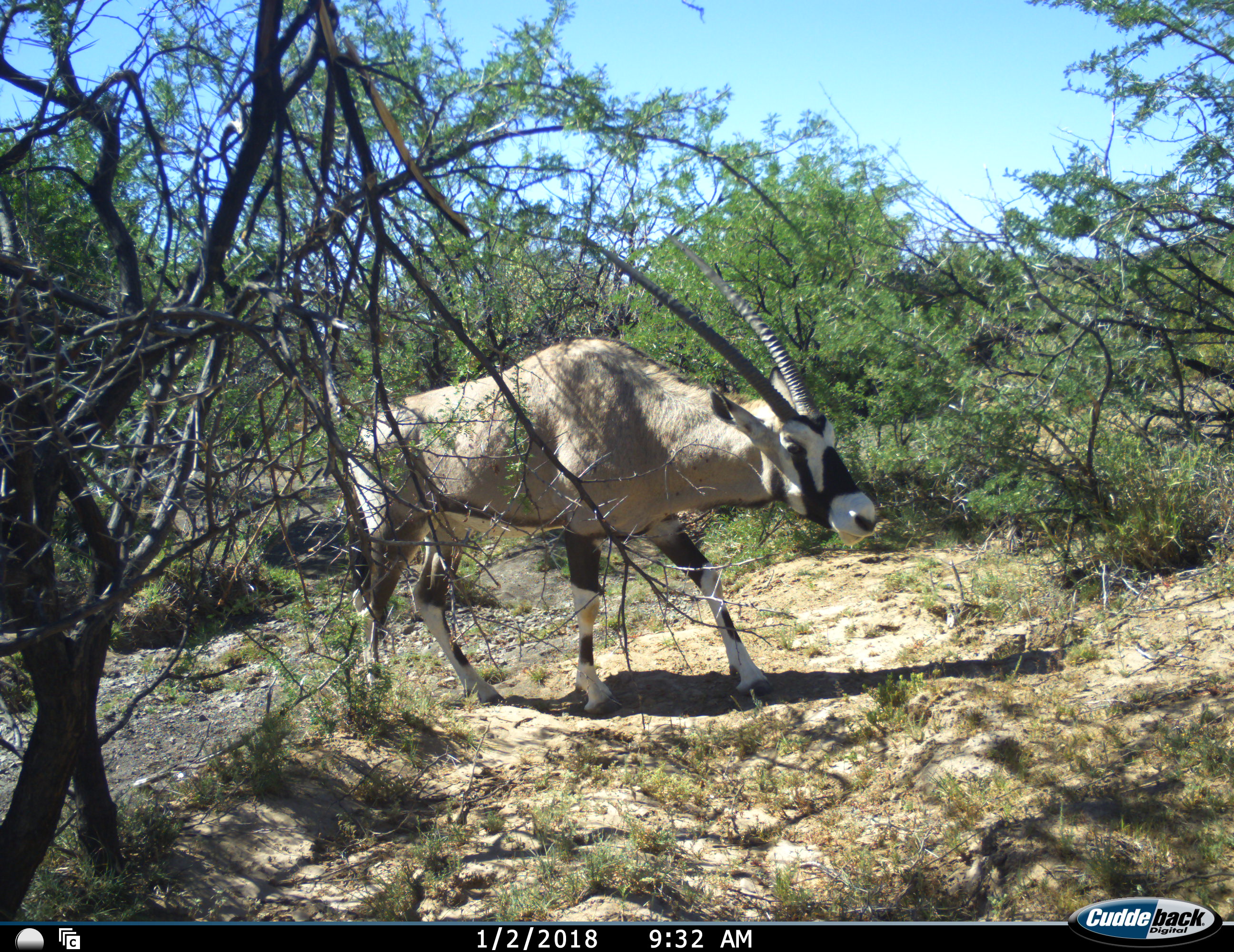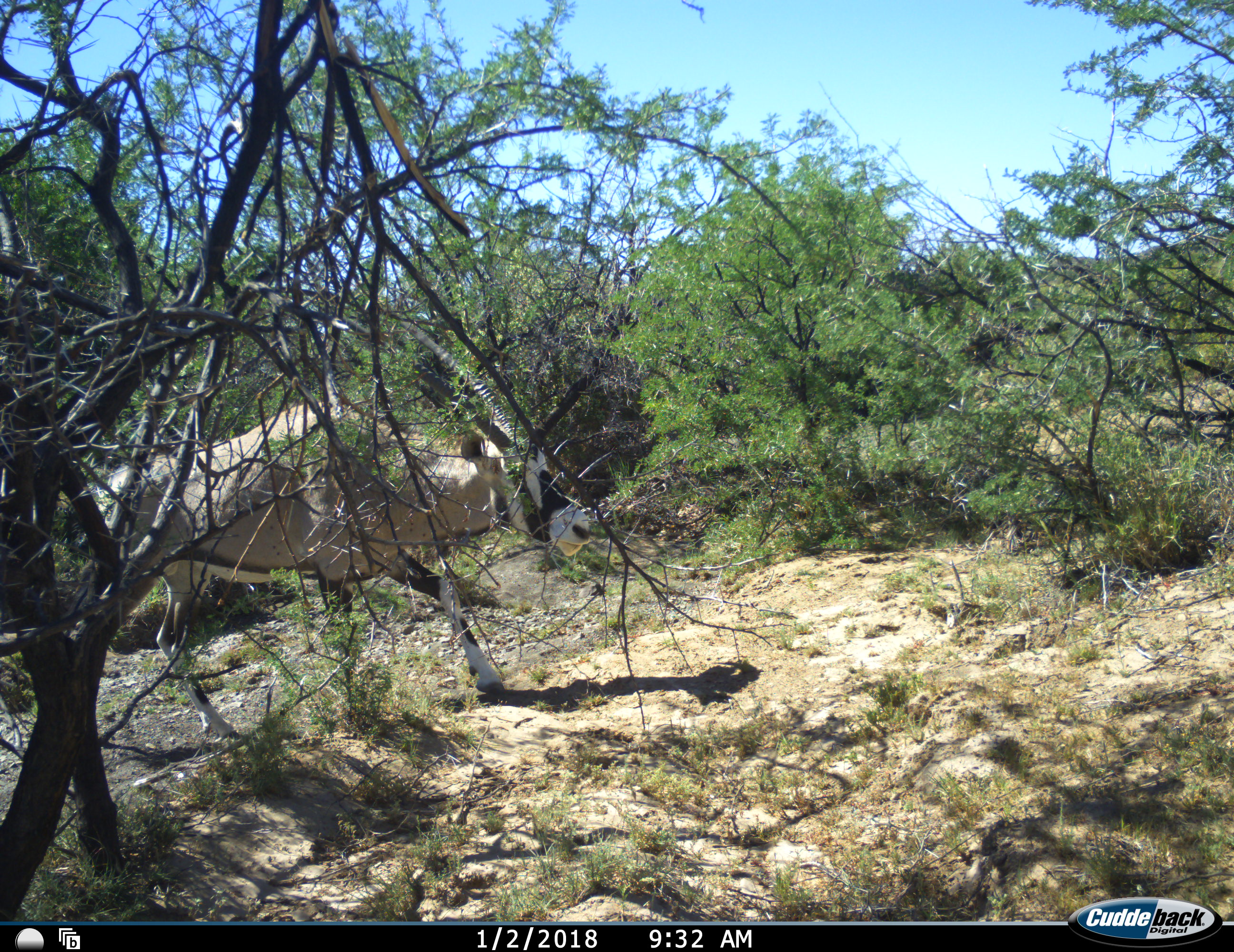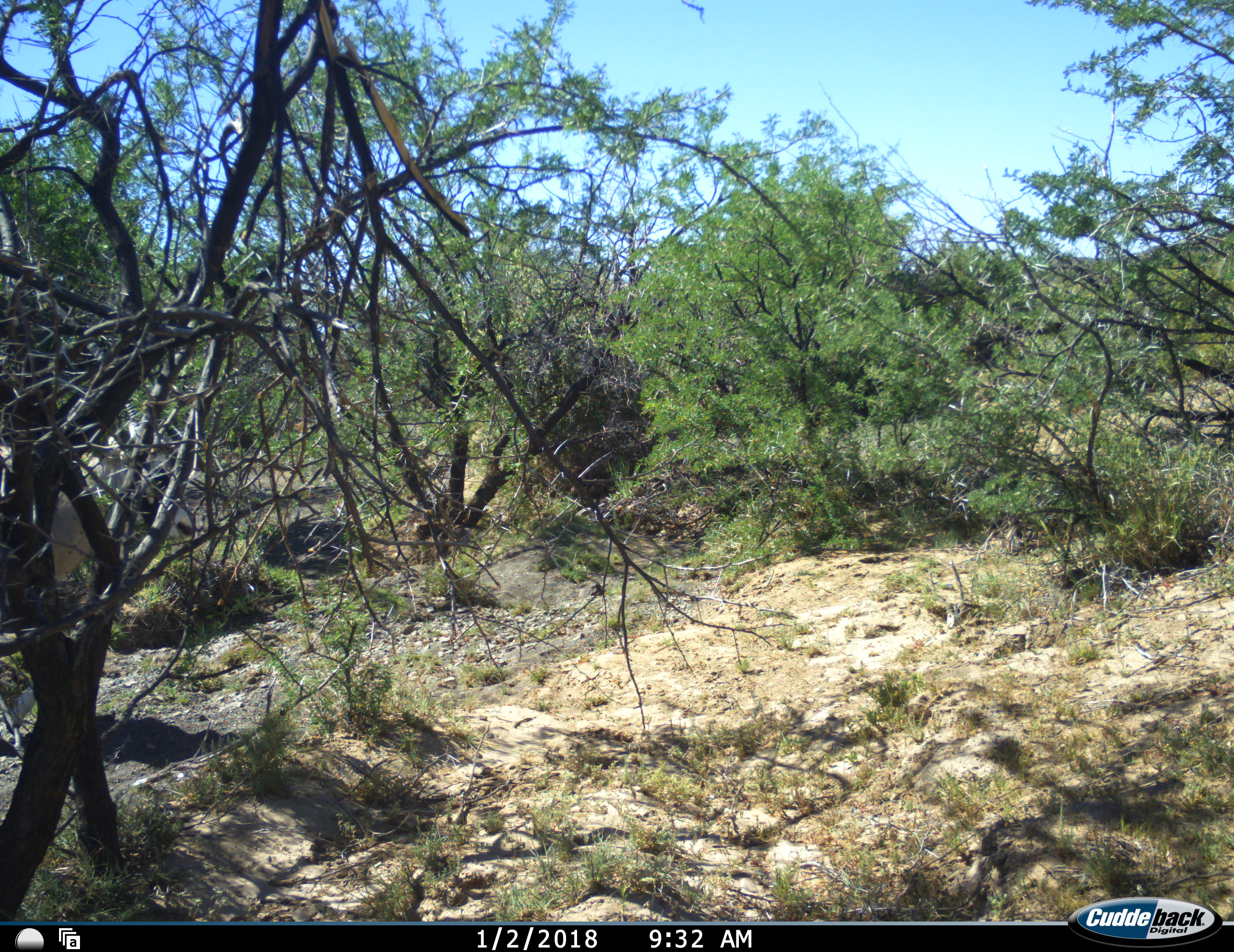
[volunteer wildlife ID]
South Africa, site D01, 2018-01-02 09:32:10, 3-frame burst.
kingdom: Animalia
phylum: Chordata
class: Mammalia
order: Artiodactyla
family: Bovidae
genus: Oryx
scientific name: Oryx gazella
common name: gemsbok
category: gemsbokoryx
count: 1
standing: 0%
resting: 0%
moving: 100%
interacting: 0%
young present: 0%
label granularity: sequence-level